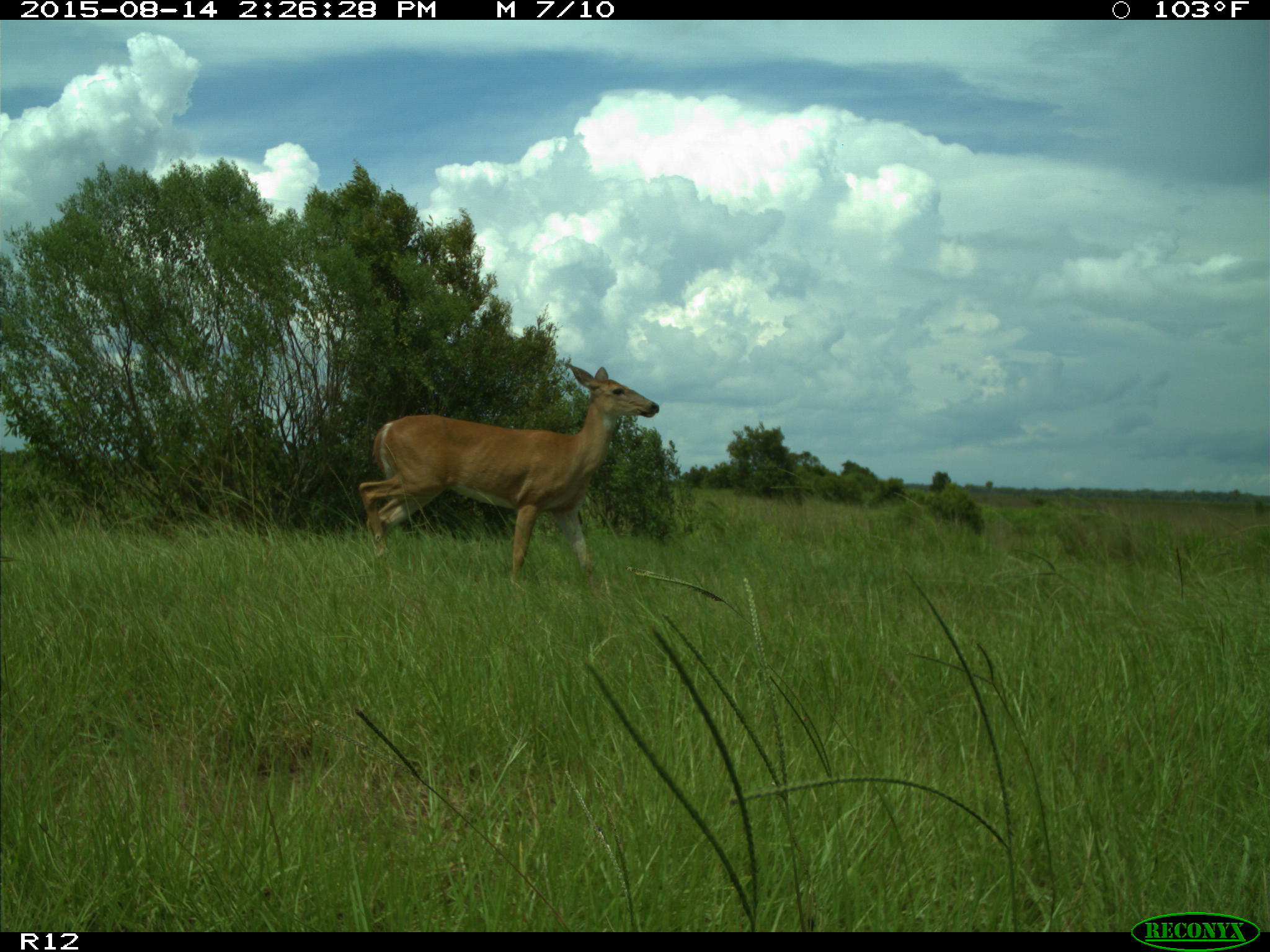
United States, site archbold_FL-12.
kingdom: Animalia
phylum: Chordata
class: Mammalia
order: Artiodactyla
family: Cervidae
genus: Odocoileus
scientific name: Odocoileus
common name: deer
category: unidentified deer